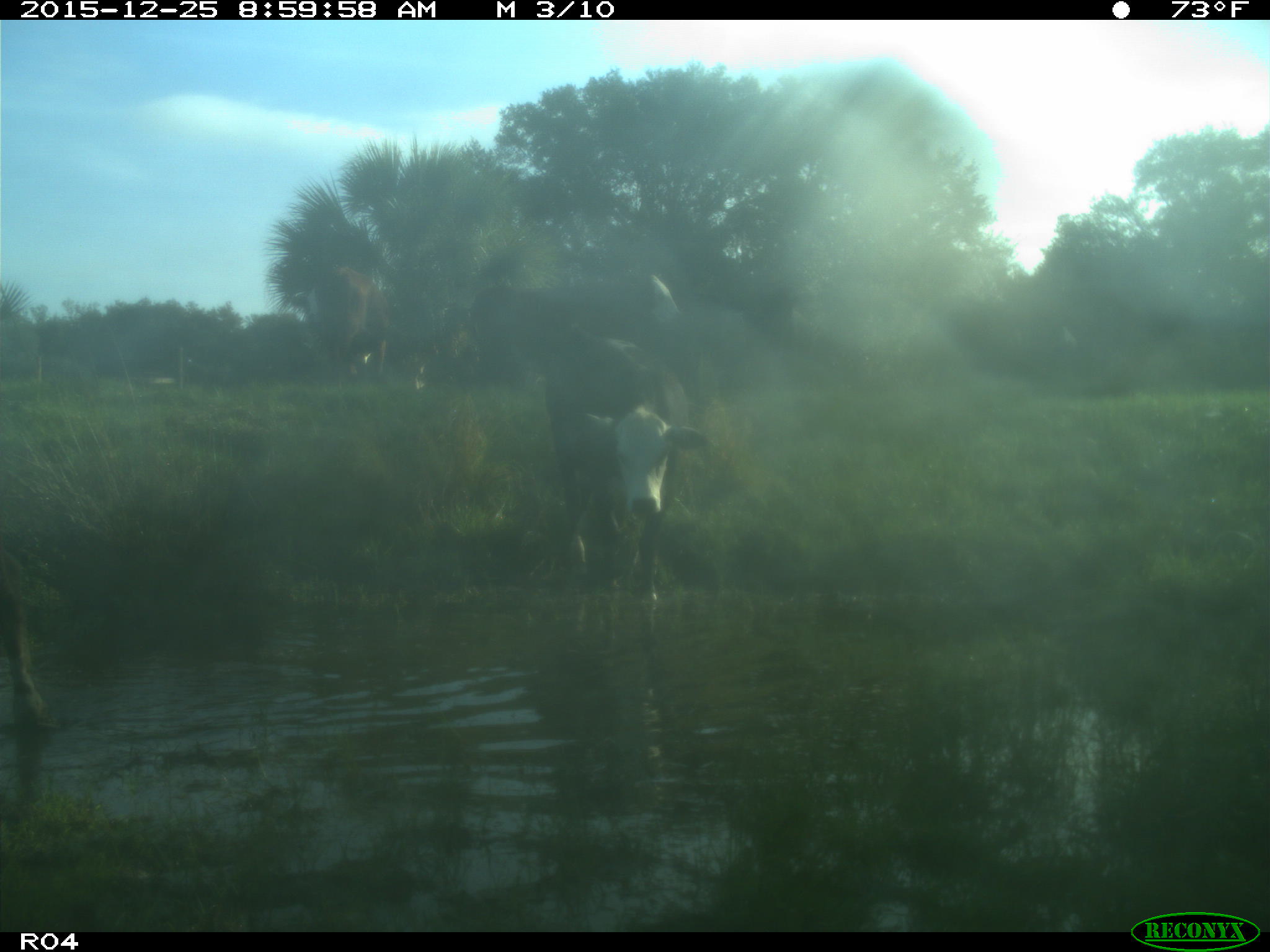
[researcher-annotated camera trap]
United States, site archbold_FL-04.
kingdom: Animalia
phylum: Chordata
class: Mammalia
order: Artiodactyla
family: Bovidae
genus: Bos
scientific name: Bos taurus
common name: domestic cow